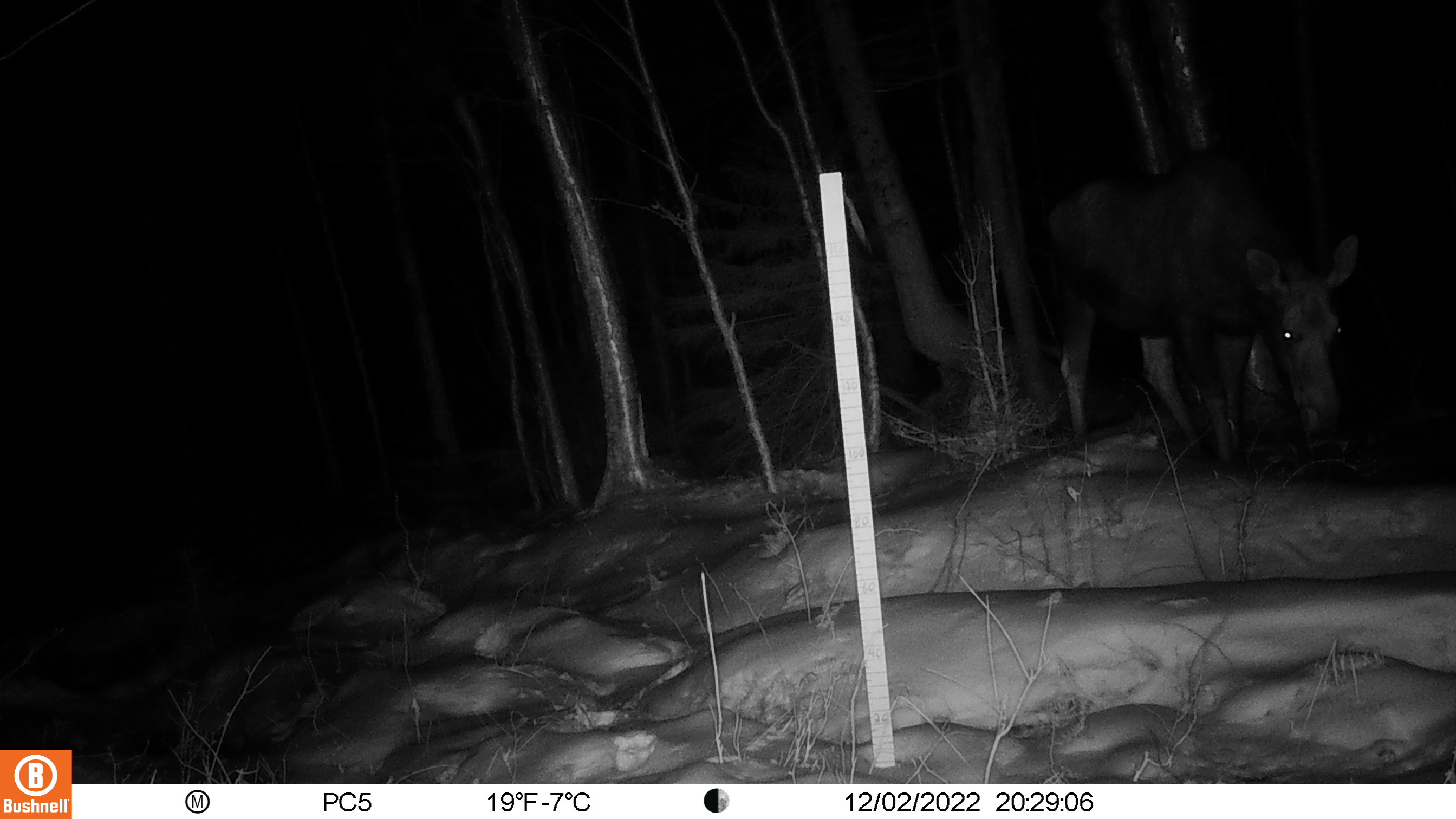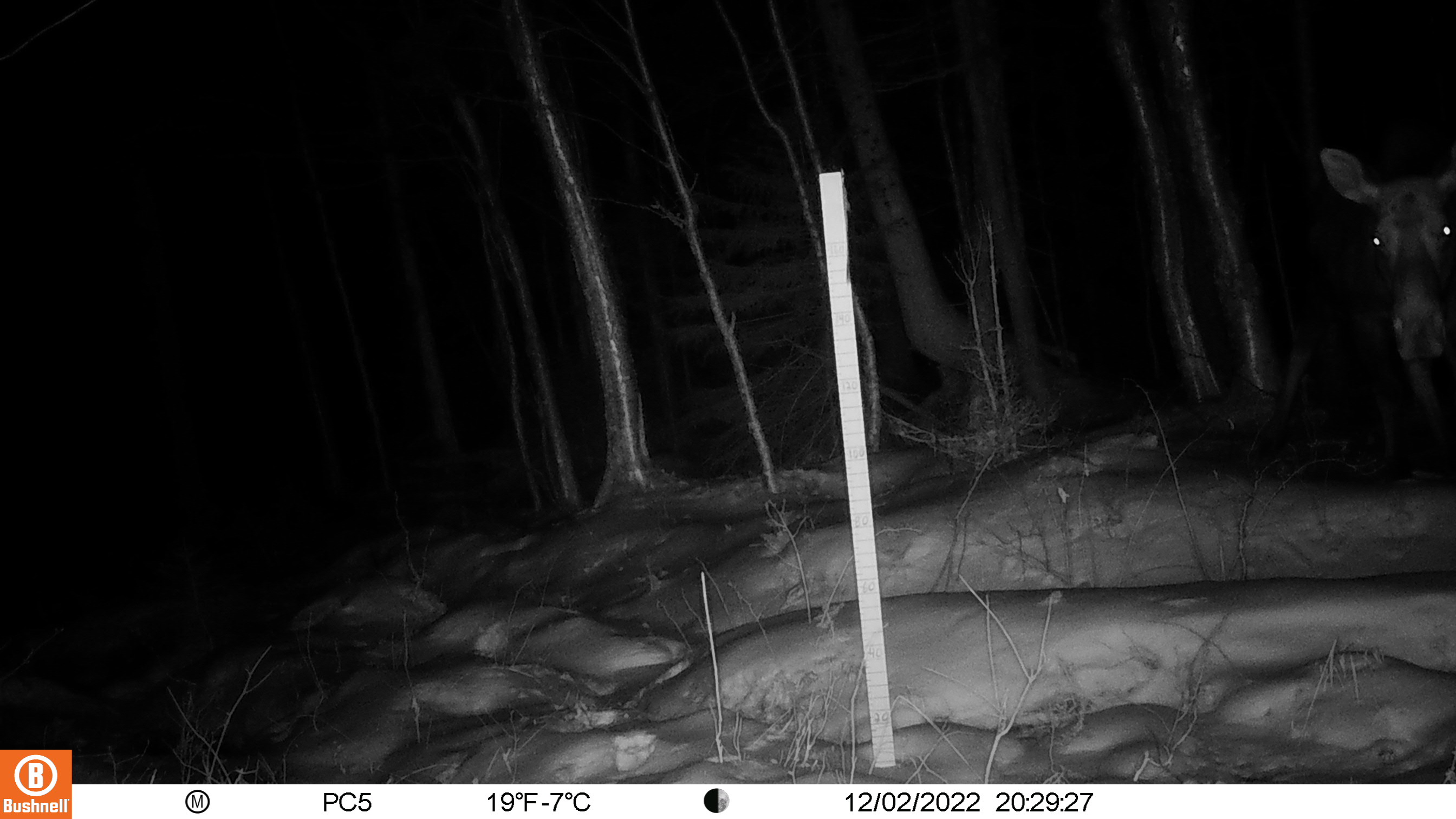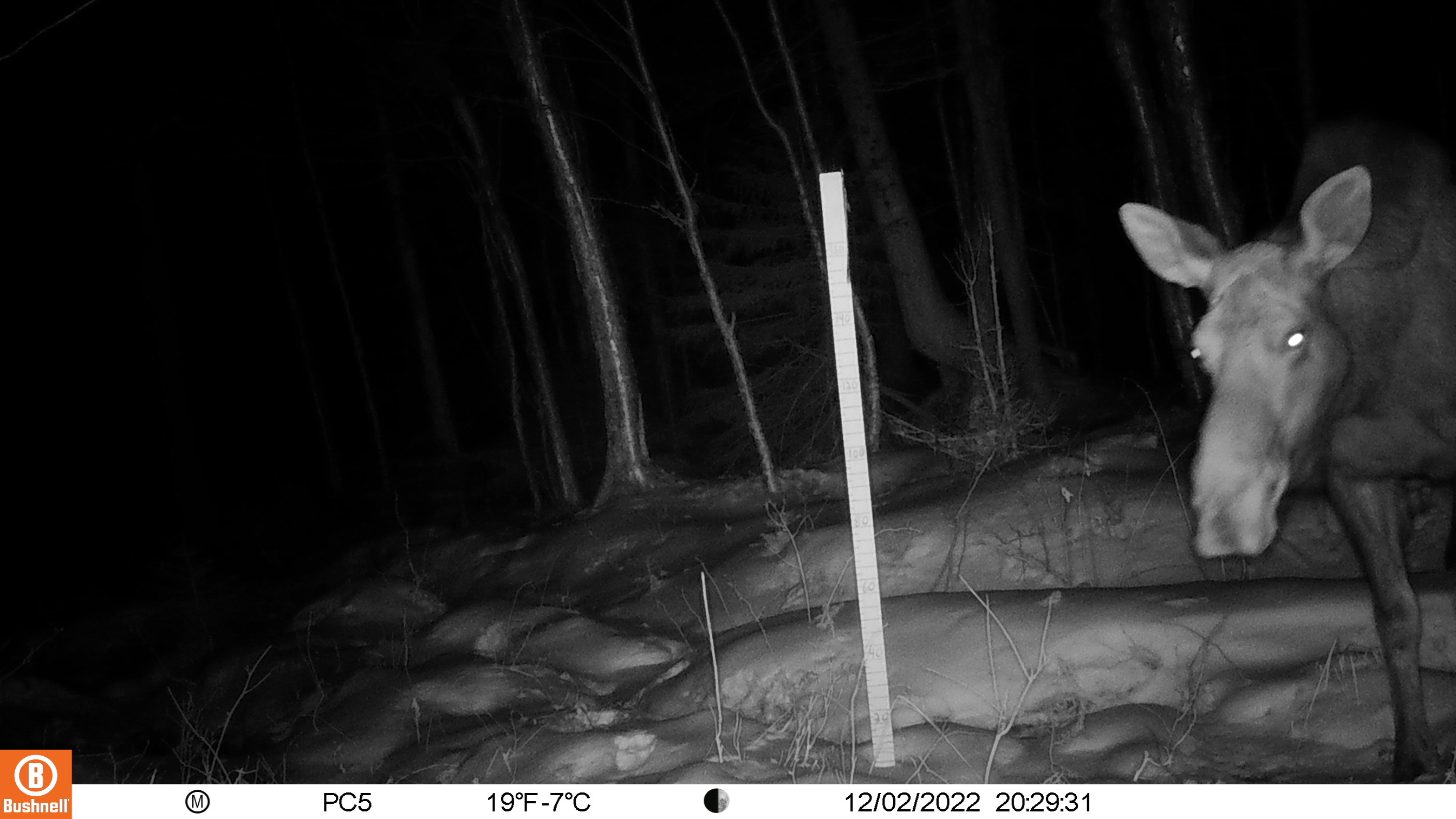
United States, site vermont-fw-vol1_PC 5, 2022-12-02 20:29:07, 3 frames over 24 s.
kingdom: Animalia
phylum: Chordata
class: Mammalia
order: Artiodactyla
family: Cervidae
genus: Alces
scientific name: Alces alces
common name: moose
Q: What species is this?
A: Moose (Alces alces).